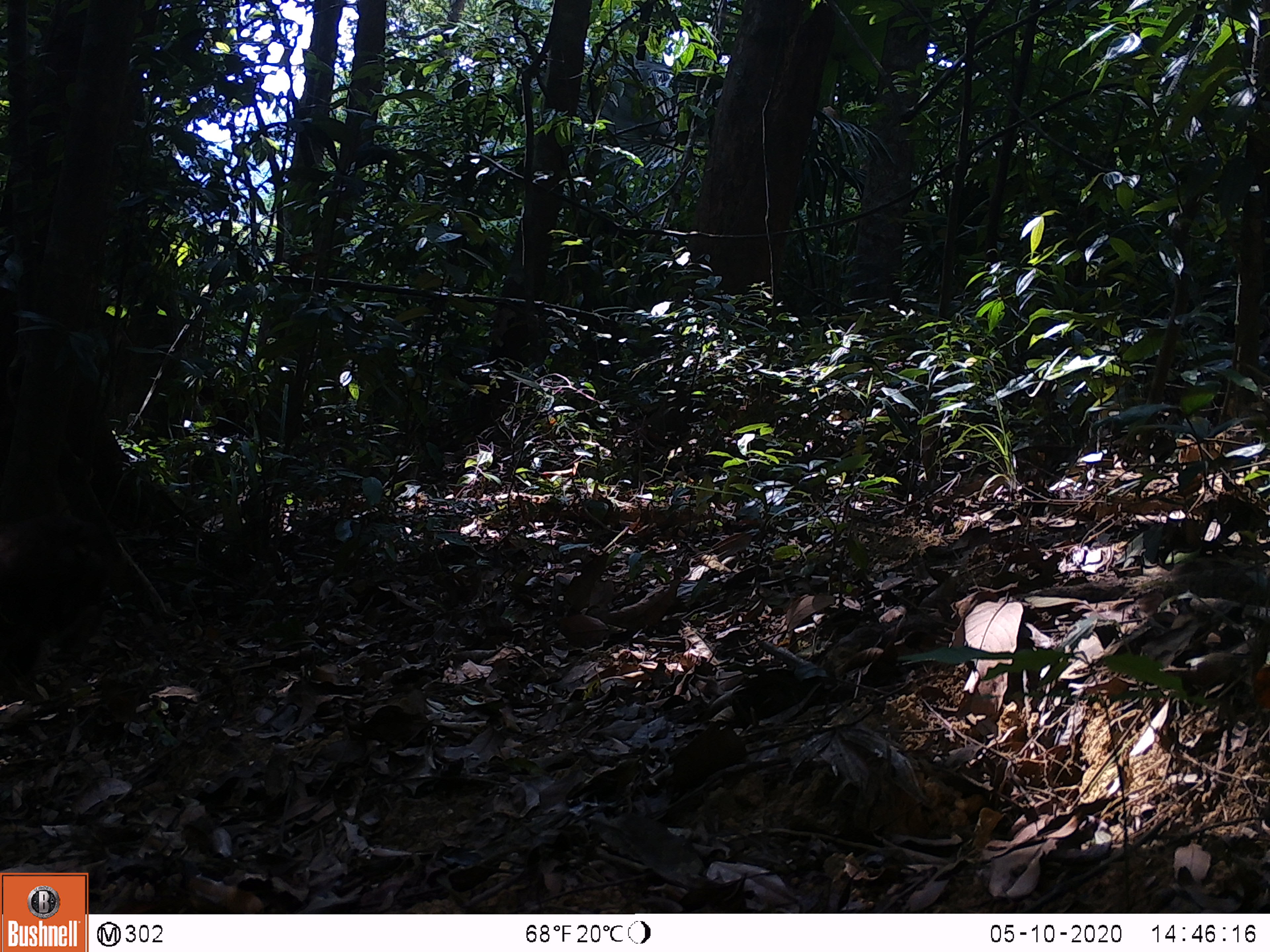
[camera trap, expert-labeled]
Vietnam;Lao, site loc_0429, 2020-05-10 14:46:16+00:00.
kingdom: Animalia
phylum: Chordata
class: Mammalia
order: Primates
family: Cercopithecidae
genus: Macaca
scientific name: Macaca arctoides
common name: stump-tailed macaque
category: stump tailed macaque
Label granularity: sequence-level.